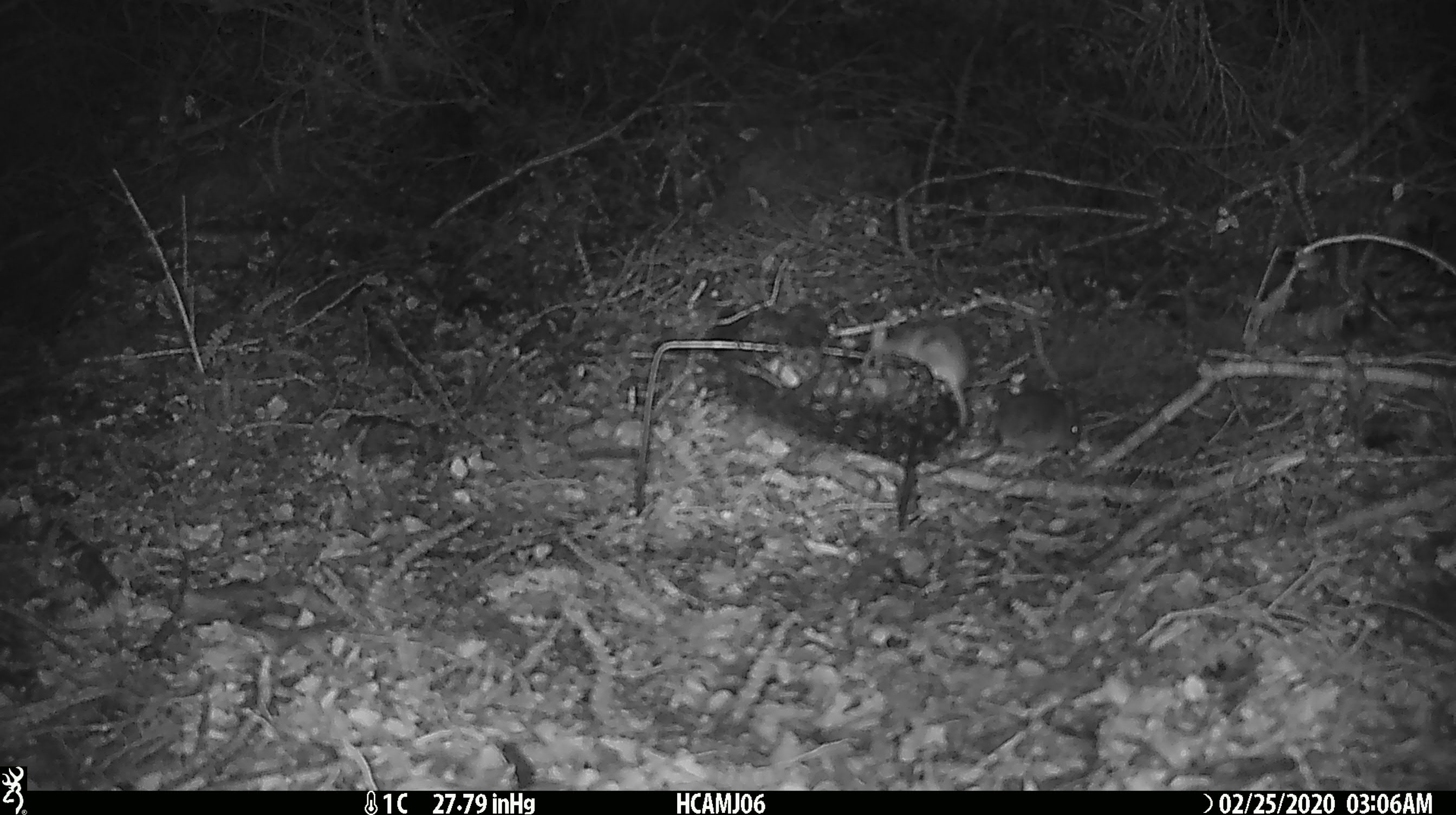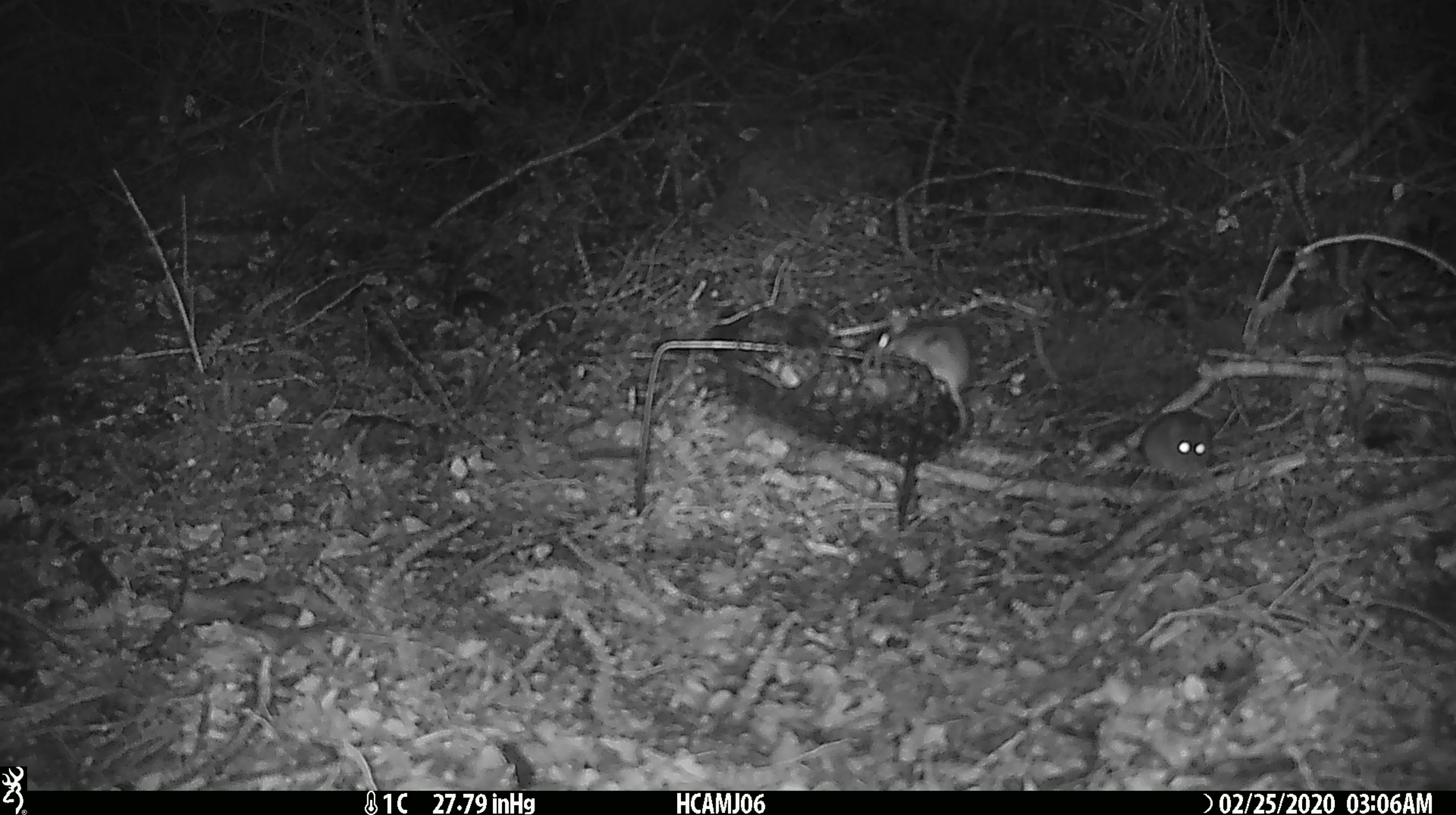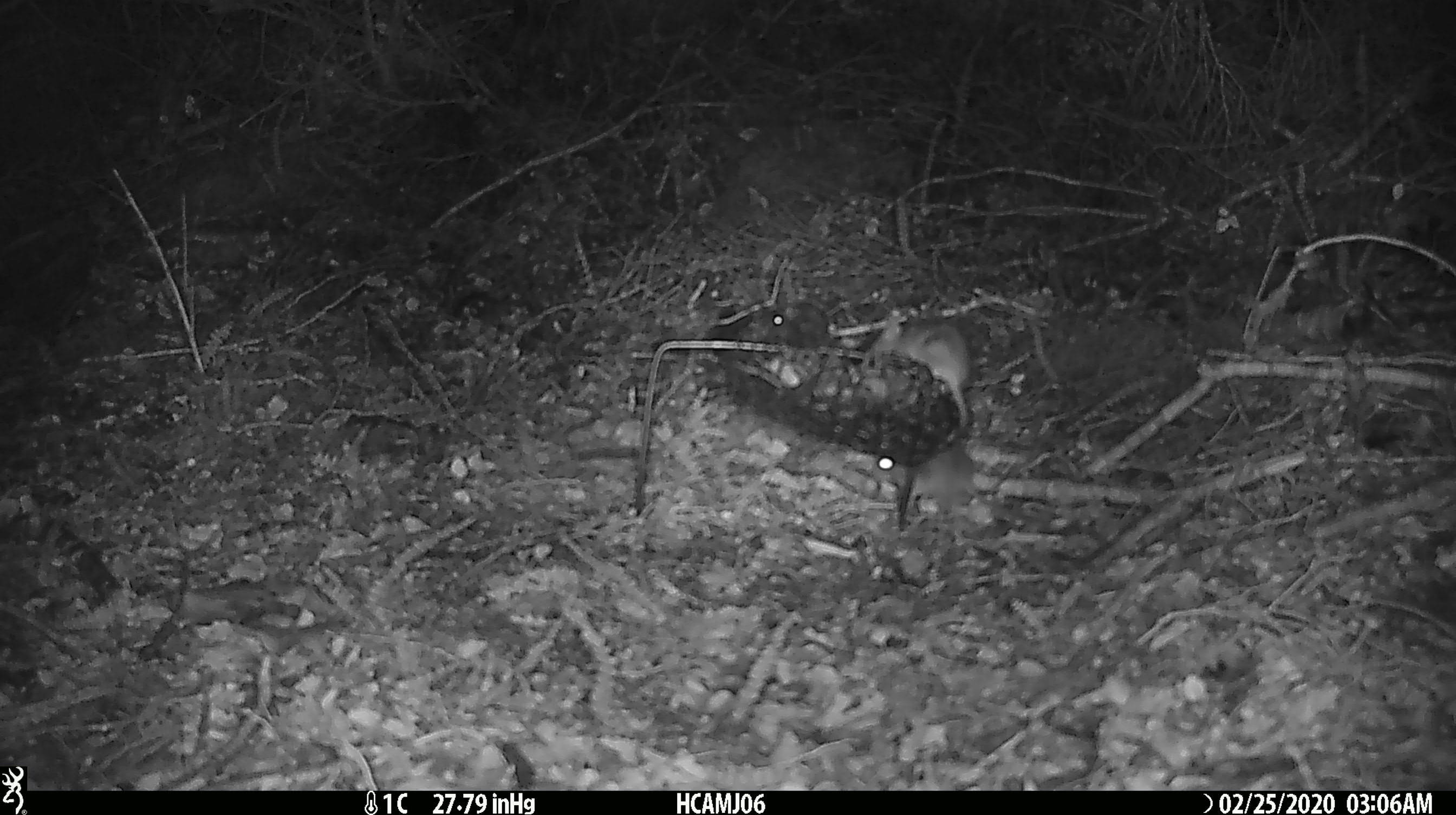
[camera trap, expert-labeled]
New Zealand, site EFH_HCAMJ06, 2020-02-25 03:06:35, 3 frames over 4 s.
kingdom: Animalia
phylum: Chordata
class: Mammalia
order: Rodentia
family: Muridae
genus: Mus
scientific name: Mus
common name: mouse